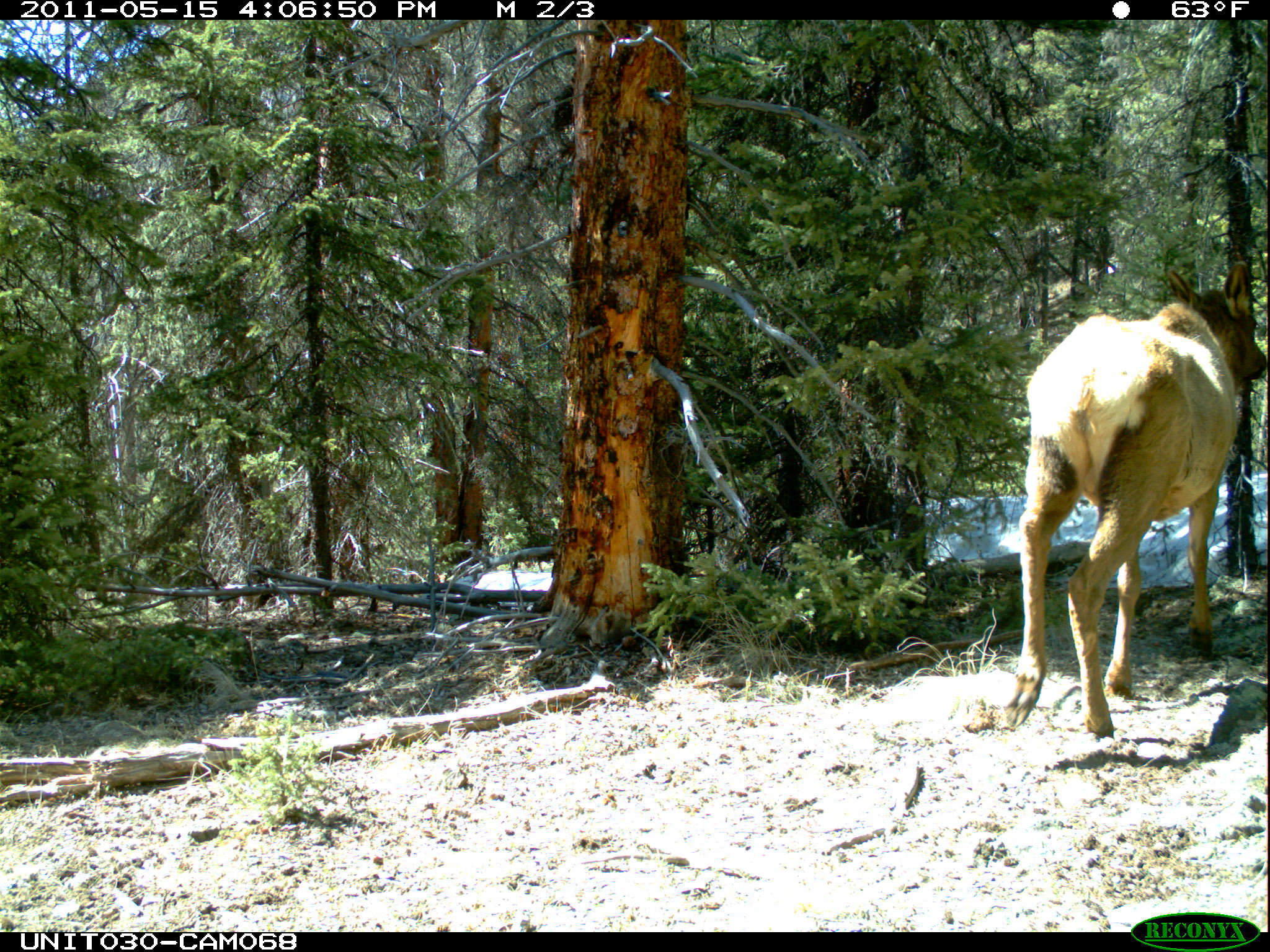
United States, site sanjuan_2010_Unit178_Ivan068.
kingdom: Animalia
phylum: Chordata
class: Mammalia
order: Artiodactyla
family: Cervidae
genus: Cervus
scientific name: Cervus elaphus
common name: red deer